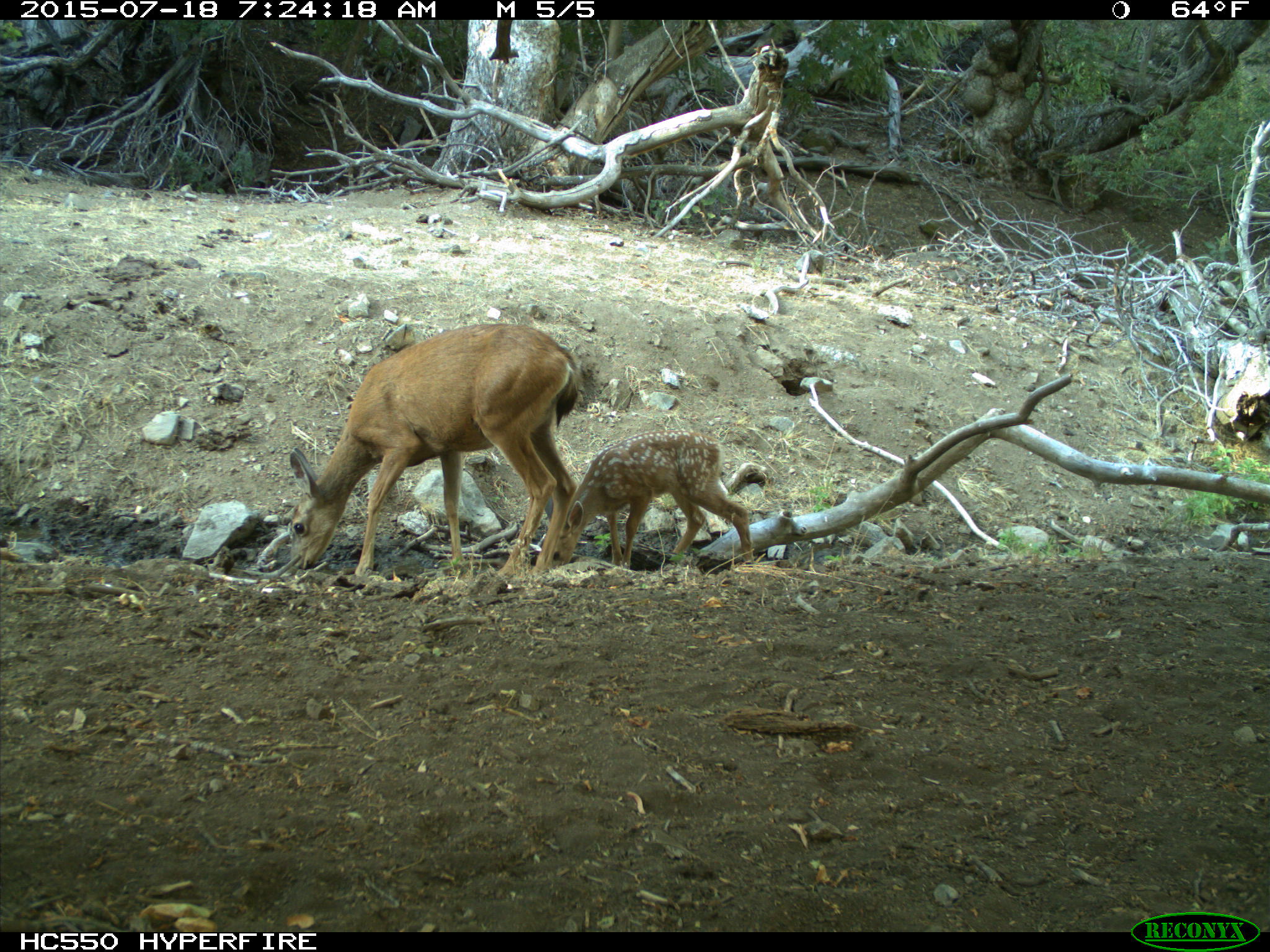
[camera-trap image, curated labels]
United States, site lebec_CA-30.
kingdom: Animalia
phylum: Chordata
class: Mammalia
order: Artiodactyla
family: Cervidae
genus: Odocoileus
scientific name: Odocoileus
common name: deer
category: unidentified deer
Unidentified deer (deer) (Odocoileus).